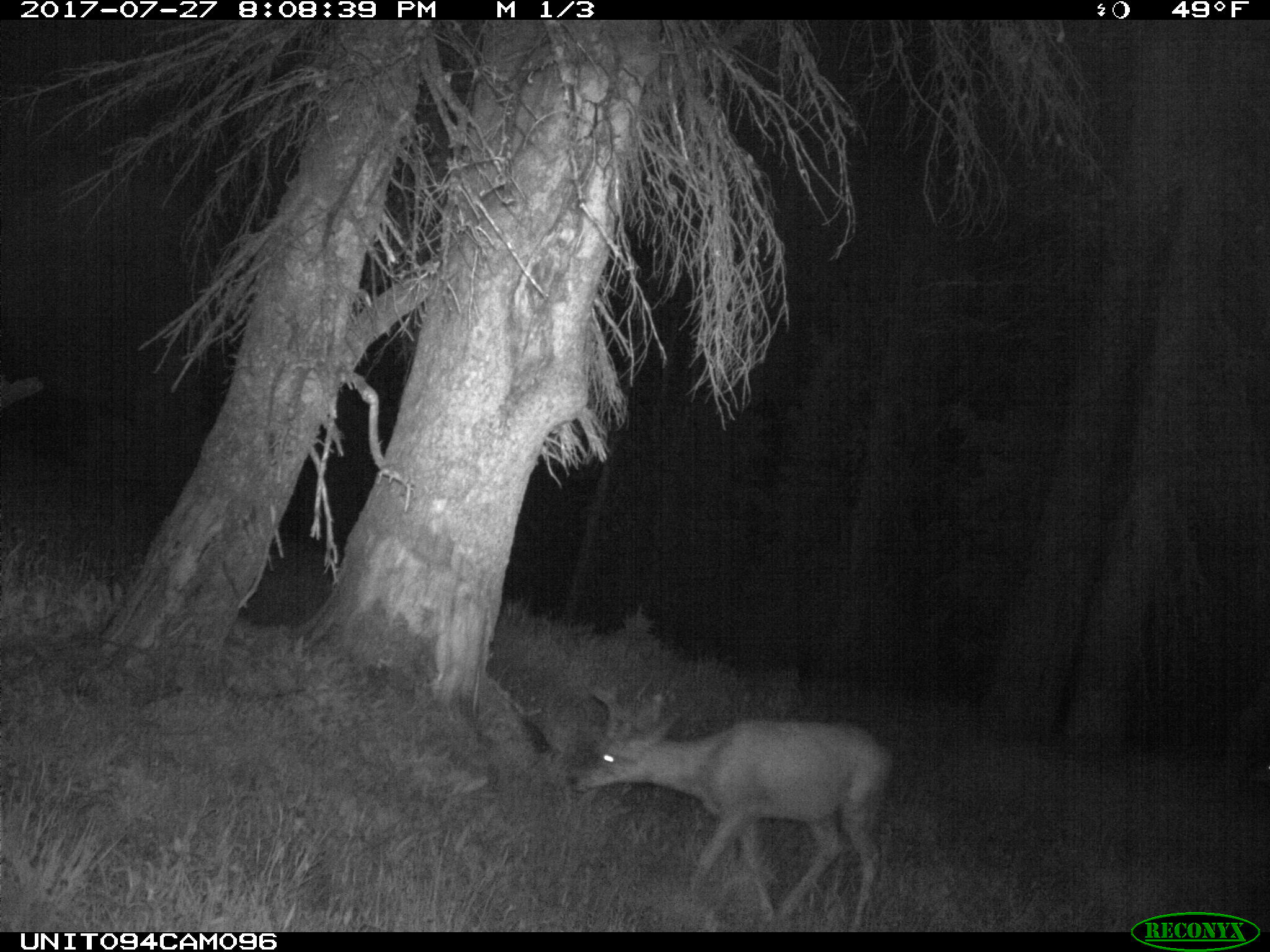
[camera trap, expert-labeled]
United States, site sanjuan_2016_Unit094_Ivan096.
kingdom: Animalia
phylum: Chordata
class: Mammalia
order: Artiodactyla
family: Cervidae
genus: Odocoileus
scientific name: Odocoileus hemionus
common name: mule deer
Odocoileus hemionus (mule deer).